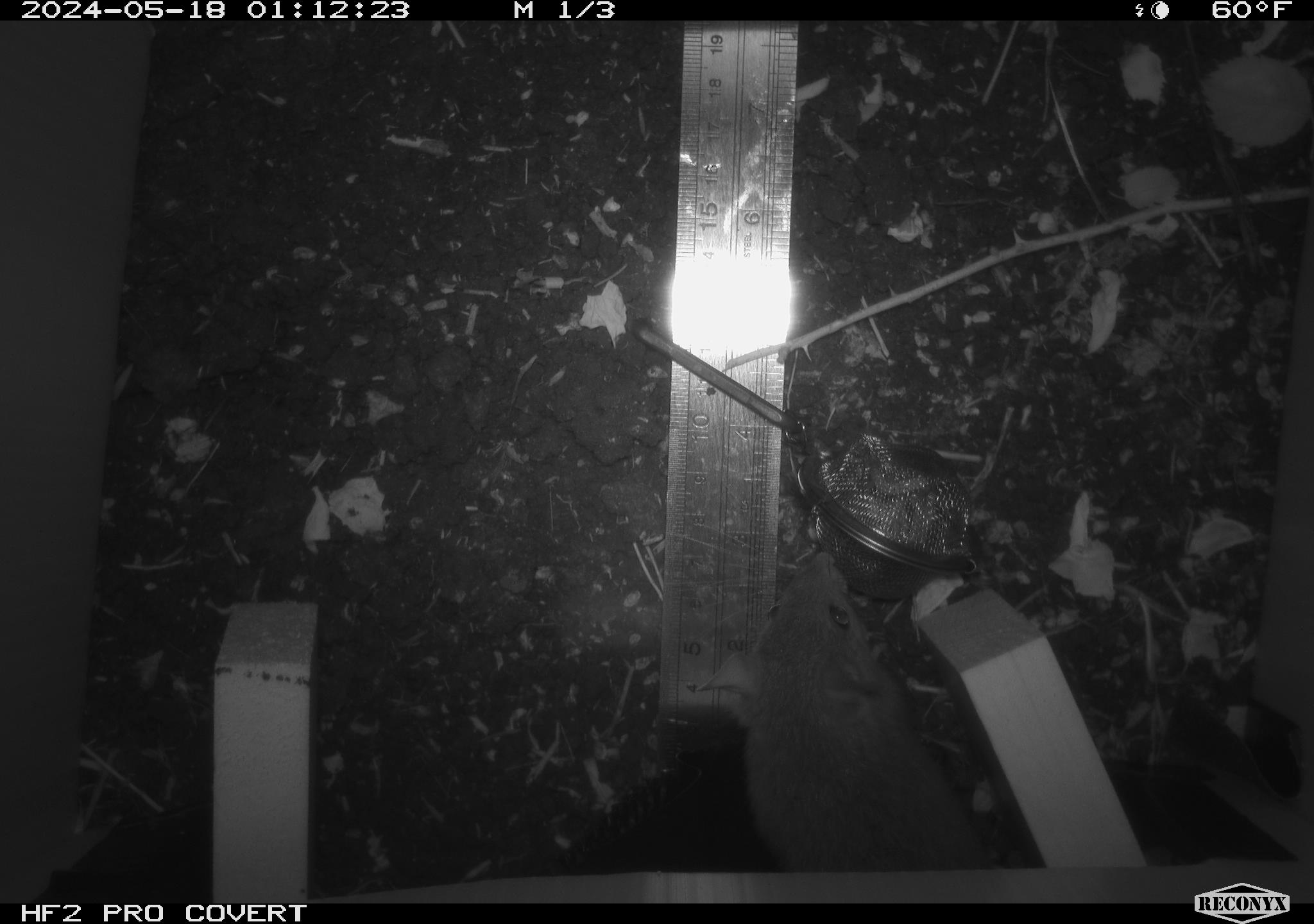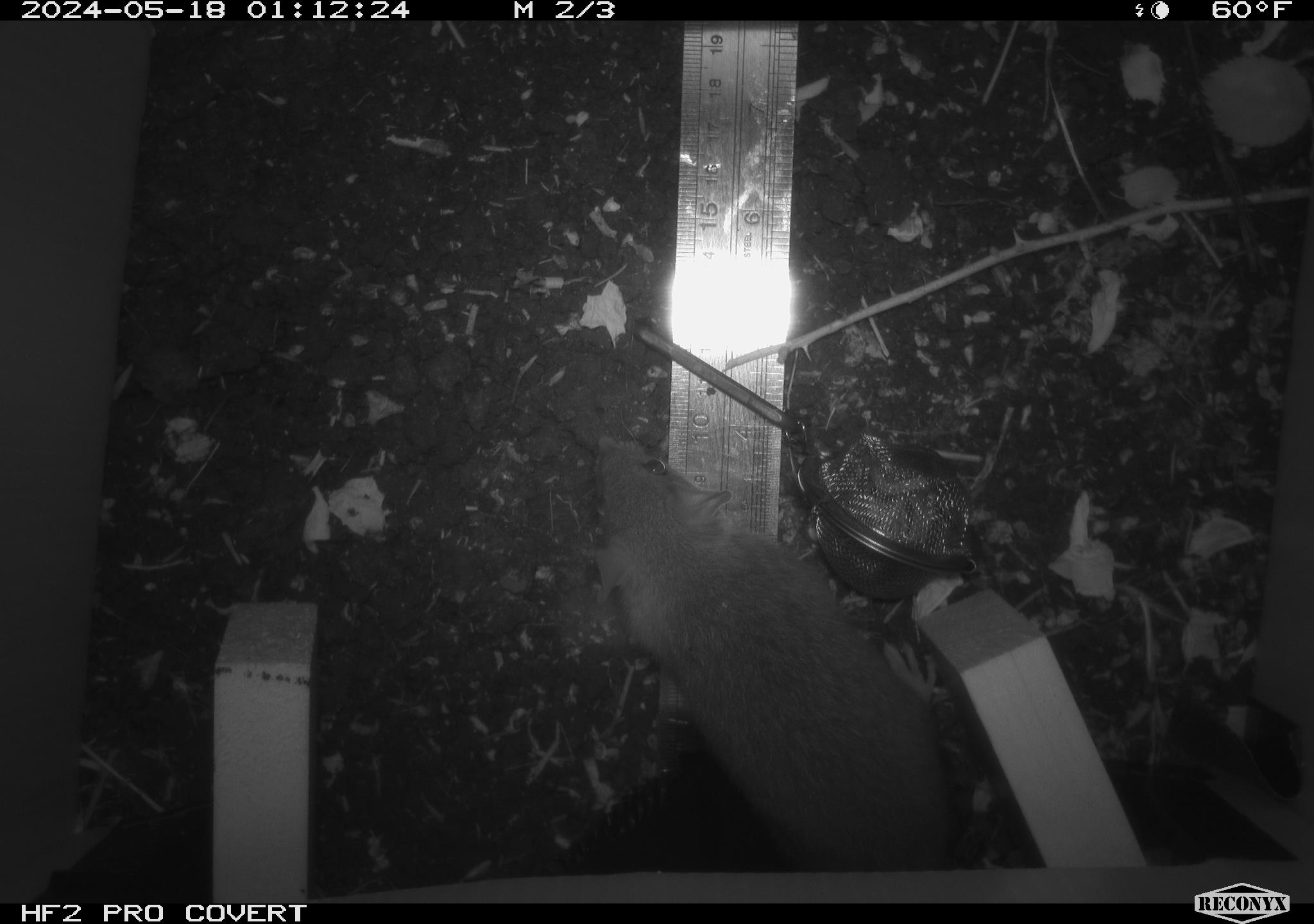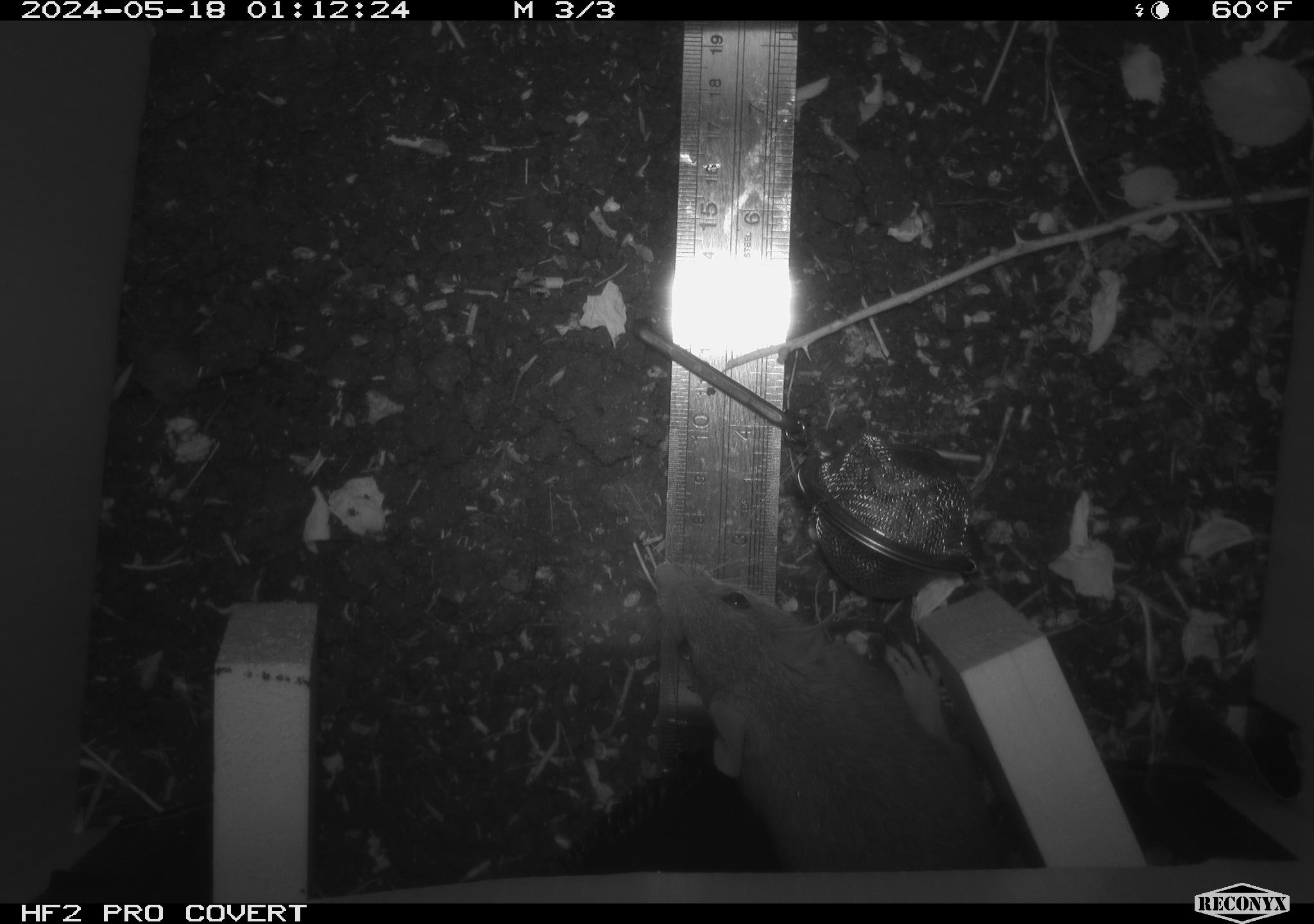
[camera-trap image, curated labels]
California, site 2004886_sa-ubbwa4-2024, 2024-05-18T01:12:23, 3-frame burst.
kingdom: Animalia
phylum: Chordata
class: Mammalia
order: Rodentia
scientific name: Rodentia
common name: woodrat or rat or mouse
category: woodrat or rat or mouse species